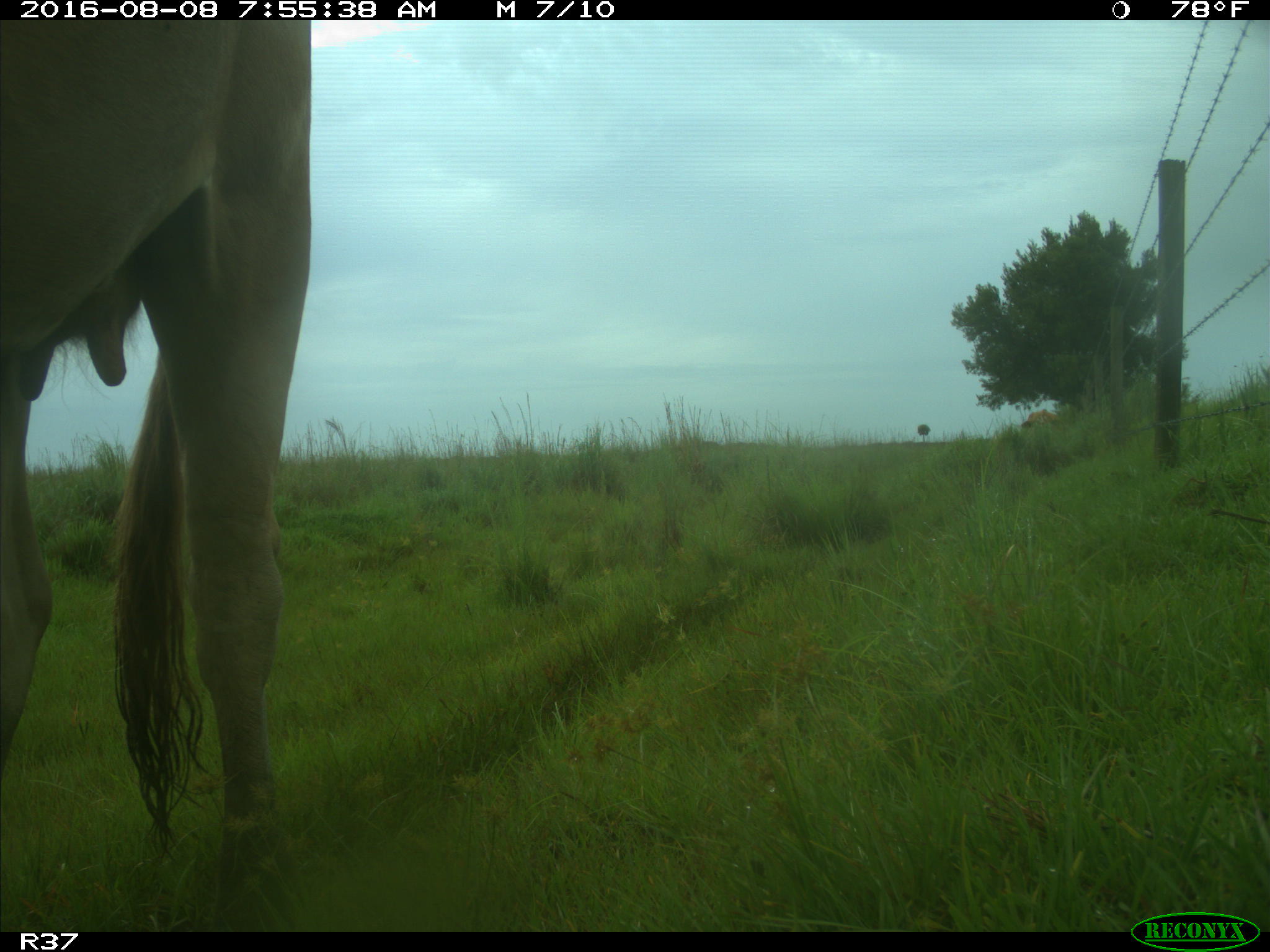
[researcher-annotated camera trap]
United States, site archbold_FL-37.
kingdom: Animalia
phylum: Chordata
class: Mammalia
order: Artiodactyla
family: Bovidae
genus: Bos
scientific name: Bos taurus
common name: domestic cow